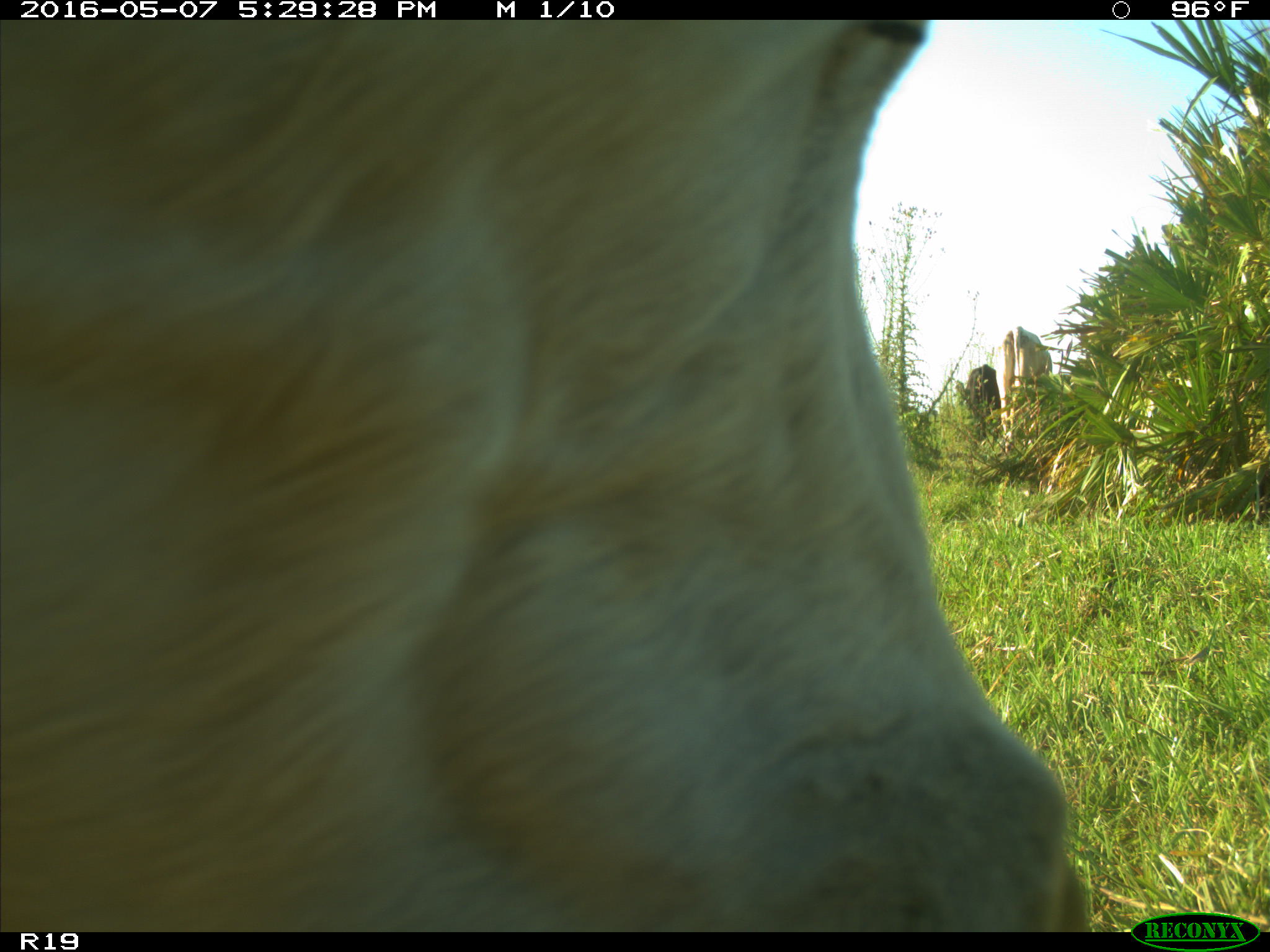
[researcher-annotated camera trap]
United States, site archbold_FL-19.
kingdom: Animalia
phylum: Chordata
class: Mammalia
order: Artiodactyla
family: Bovidae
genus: Bos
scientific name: Bos taurus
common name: domestic cow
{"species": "Bos taurus (domestic cow)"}